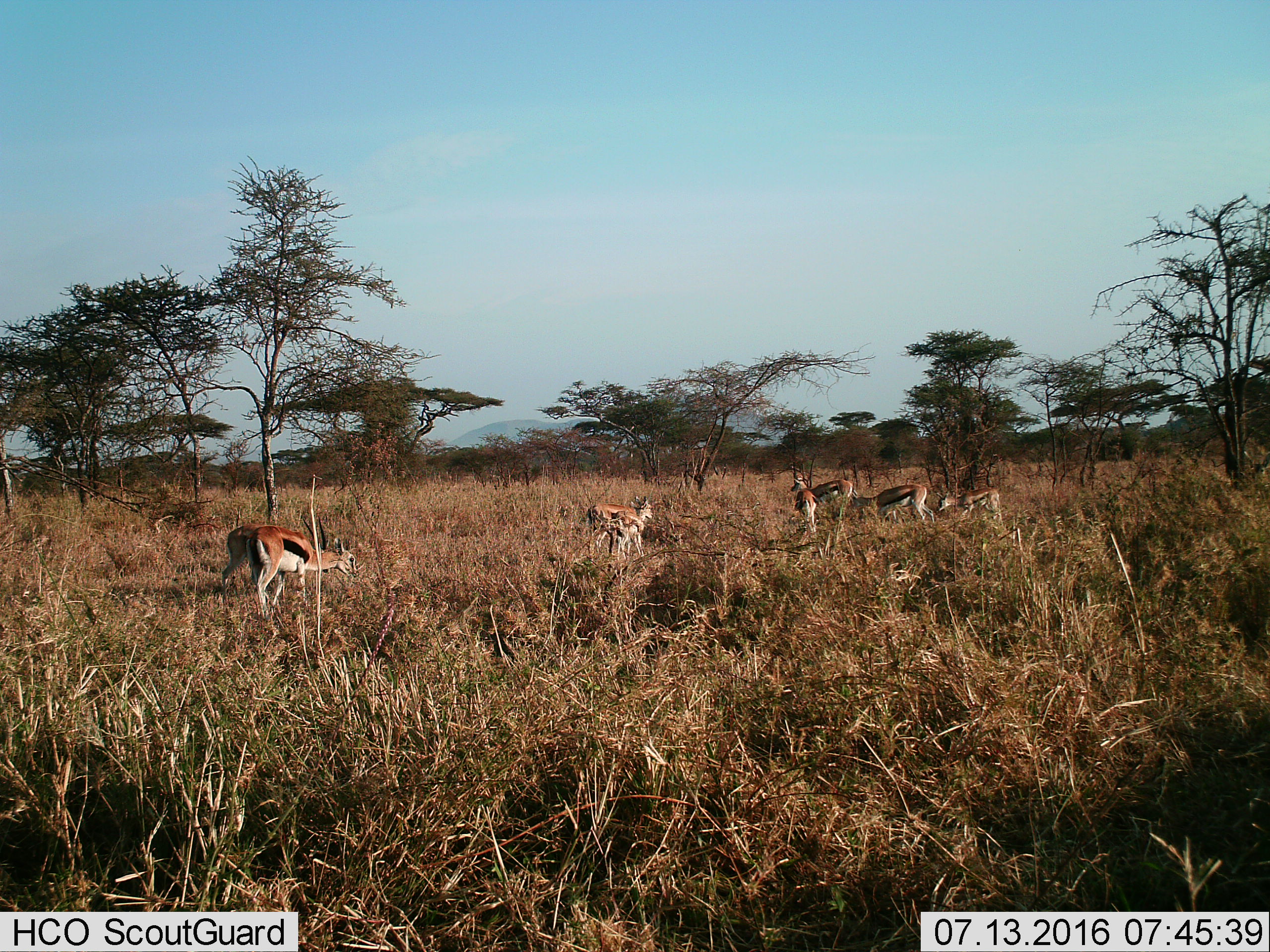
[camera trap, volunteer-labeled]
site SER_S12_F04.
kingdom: Animalia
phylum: Chordata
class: Mammalia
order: Artiodactyla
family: Bovidae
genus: Eudorcas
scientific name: Eudorcas thomsonii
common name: thomson's gazelle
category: gazellethomsons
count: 8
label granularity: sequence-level